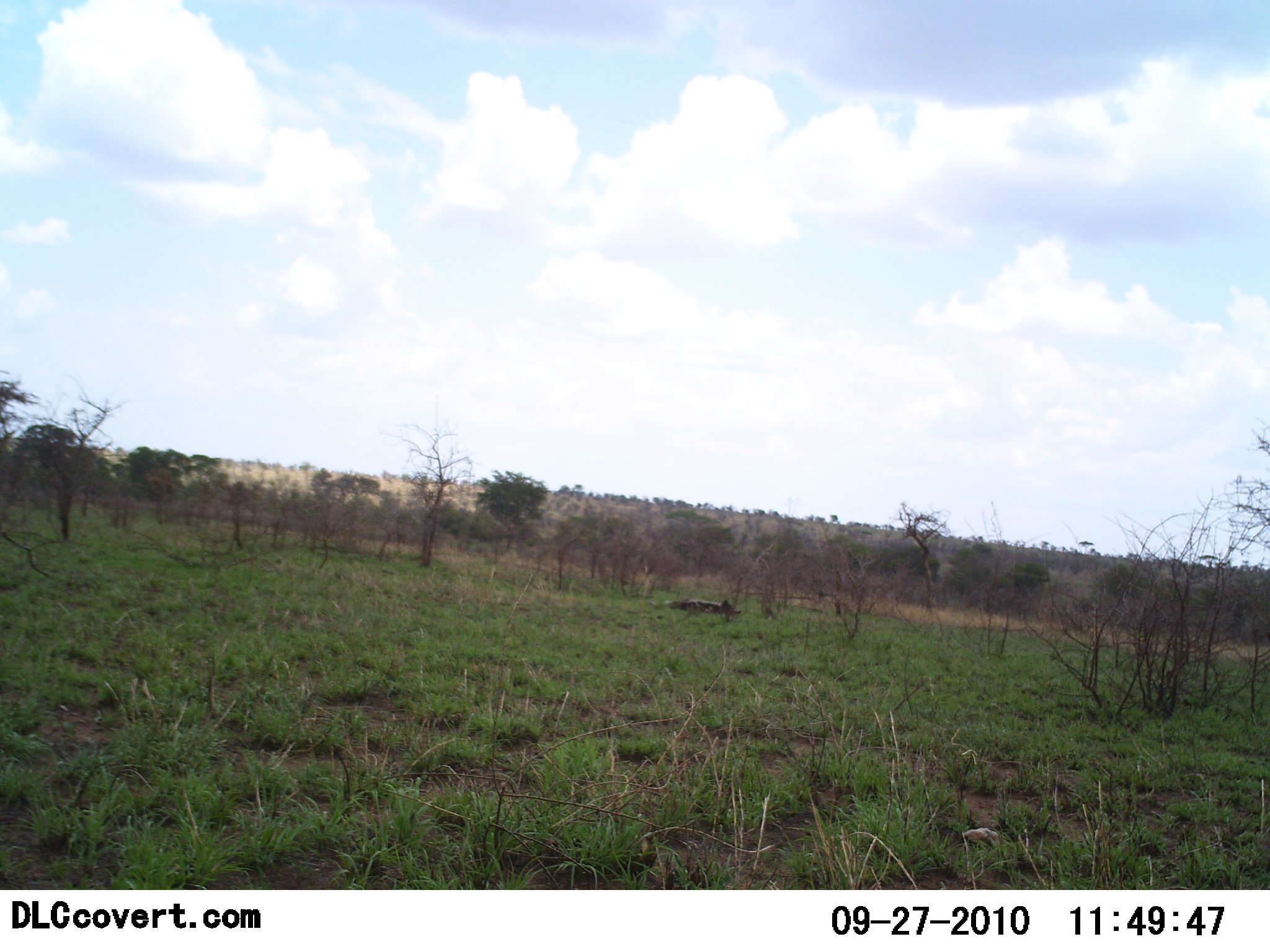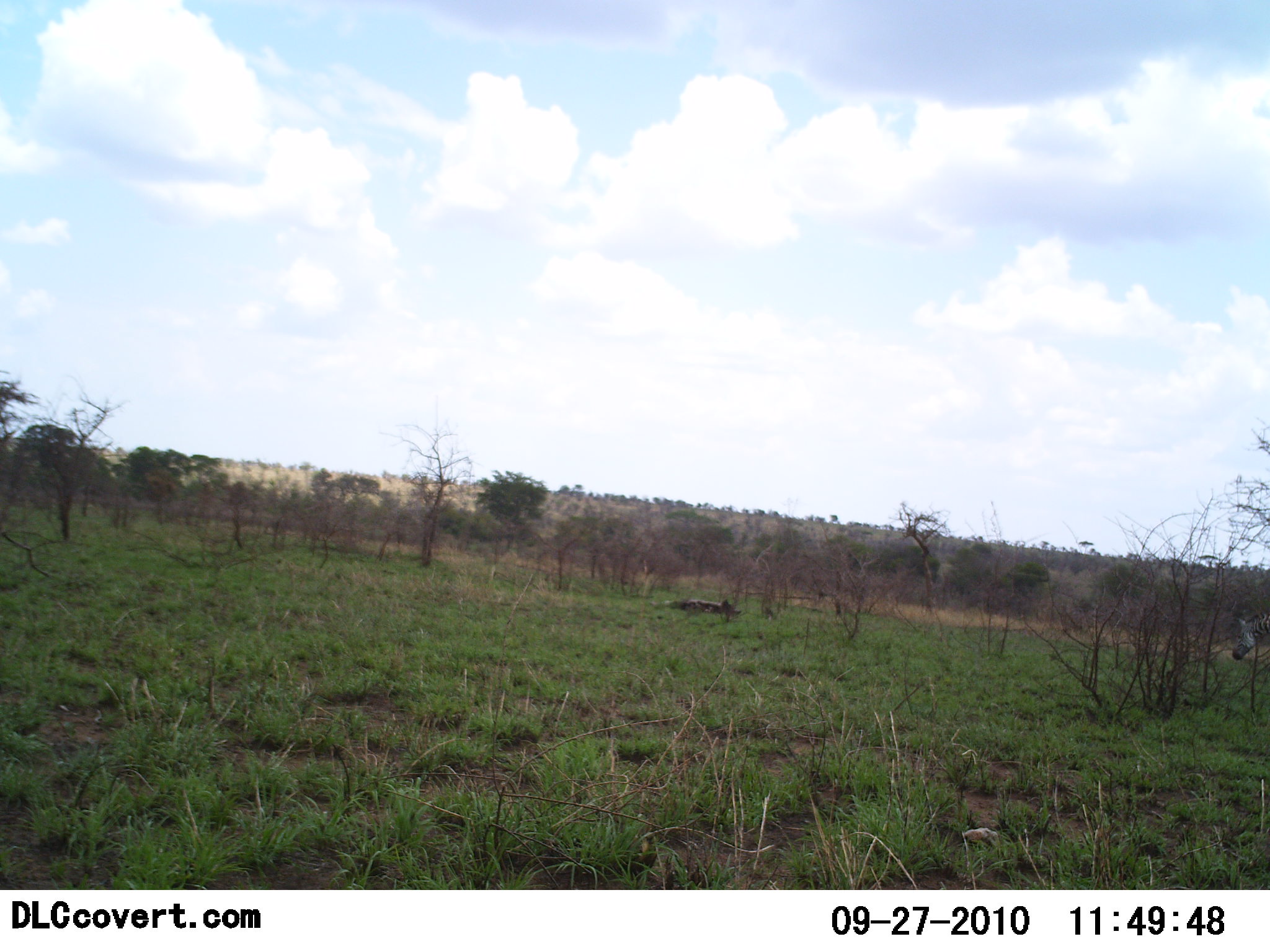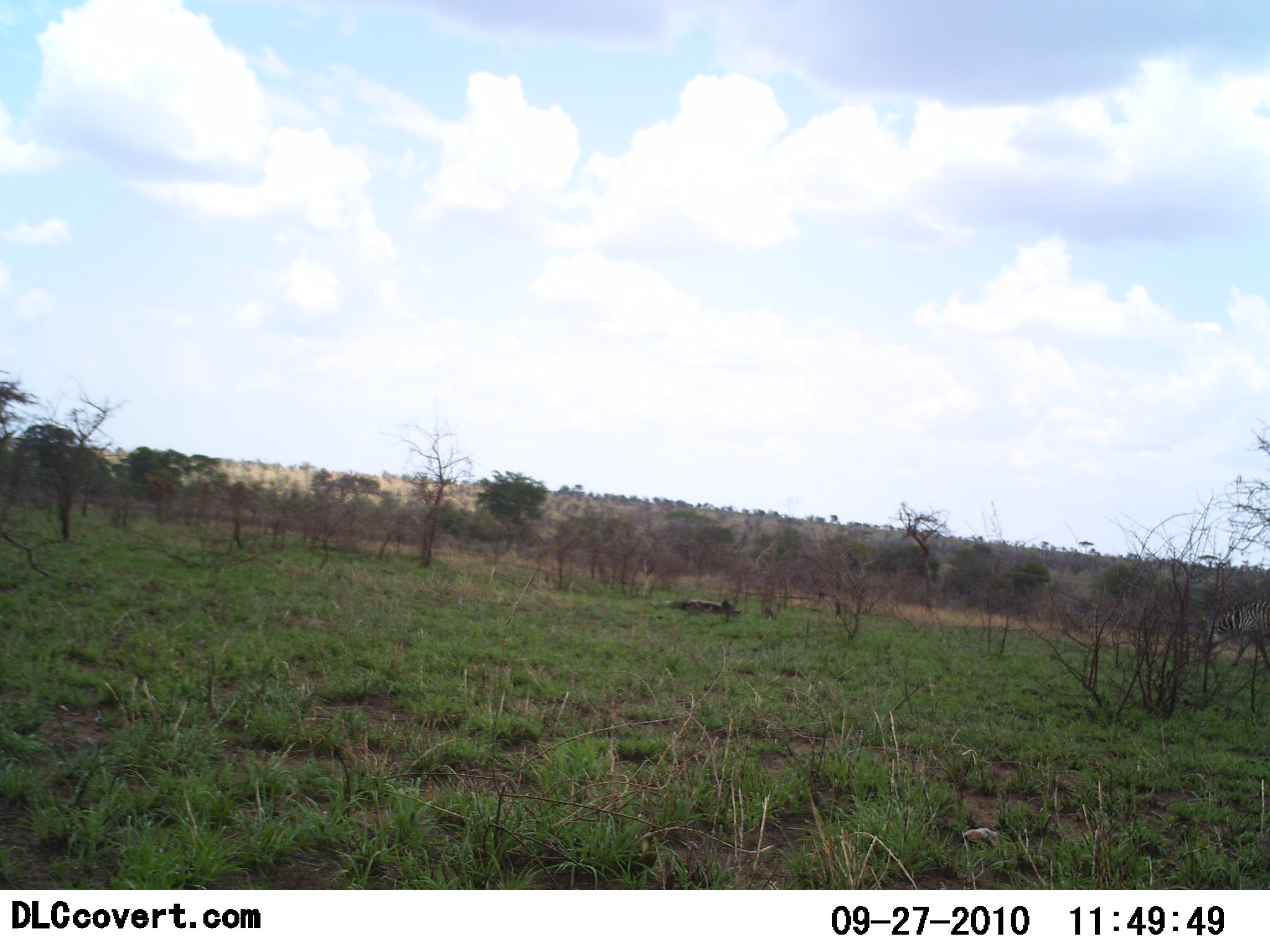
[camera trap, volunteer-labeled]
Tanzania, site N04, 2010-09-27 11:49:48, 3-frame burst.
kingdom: Animalia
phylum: Chordata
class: Mammalia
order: Perissodactyla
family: Equidae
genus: Equus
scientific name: Equus quagga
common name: plains zebra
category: zebra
Zebra (plains zebra) (Equus quagga), count 1. Behavior (volunteer vote fractions): standing 0%, resting 0%, moving 92%, interacting 0%. Young present (vote fraction): 0%. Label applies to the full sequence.